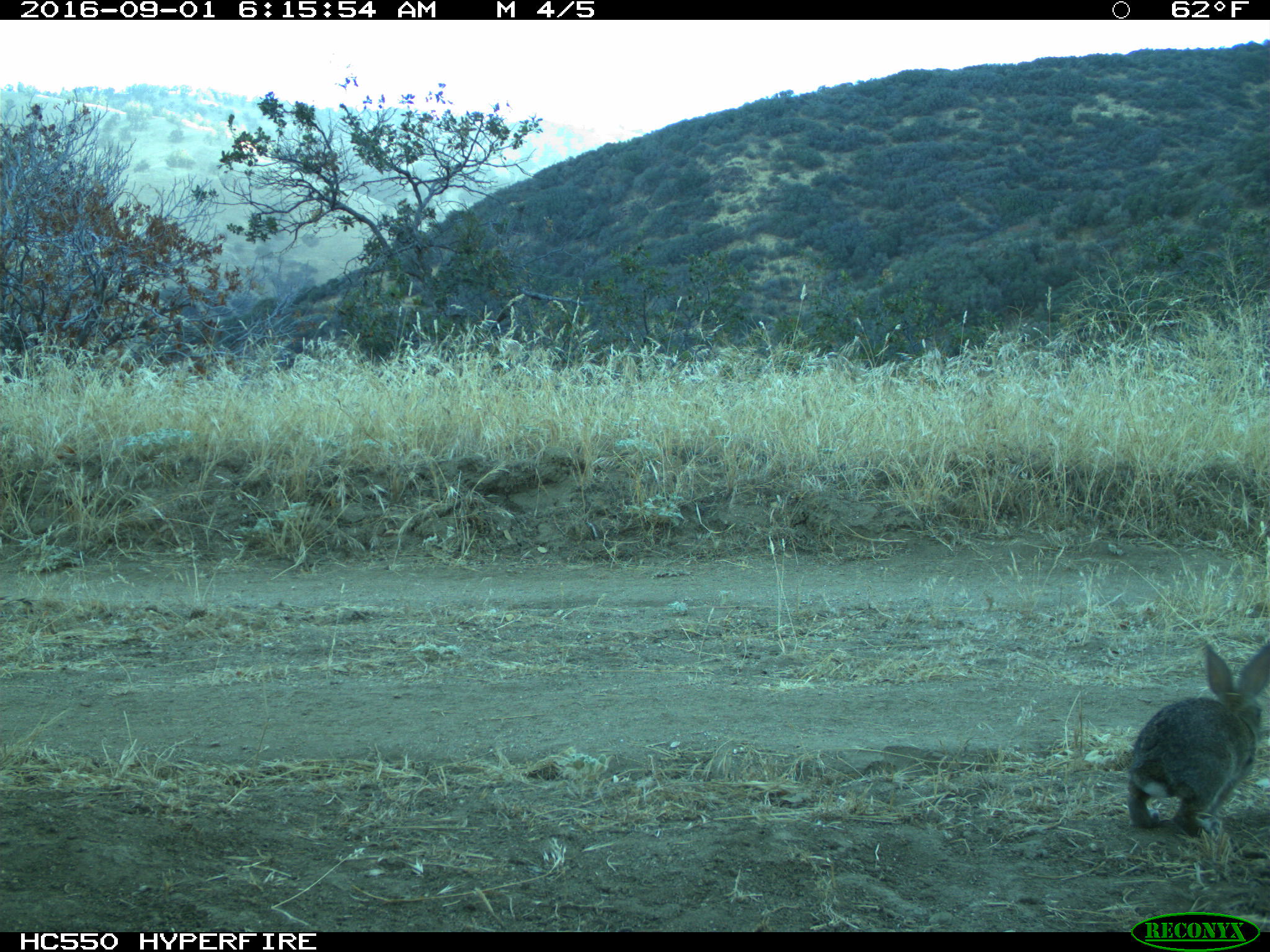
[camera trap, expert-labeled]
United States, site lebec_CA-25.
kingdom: Animalia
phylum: Chordata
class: Mammalia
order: Lagomorpha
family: Leporidae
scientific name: Leporidae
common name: rabbits and hares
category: unidentified rabbit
Unidentified rabbit (rabbits and hares) (Leporidae).